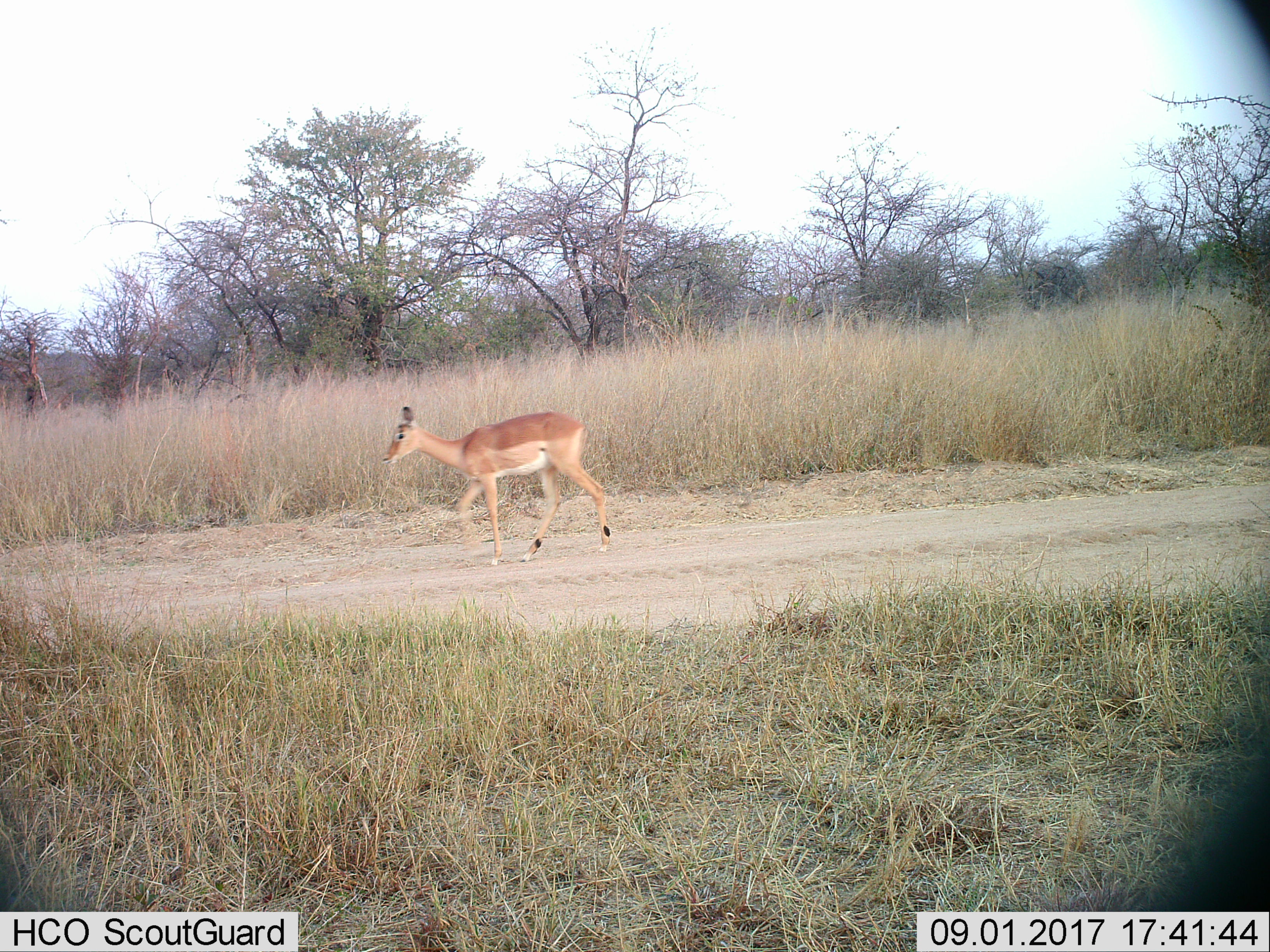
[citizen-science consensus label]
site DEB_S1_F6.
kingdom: Animalia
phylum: Chordata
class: Mammalia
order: Artiodactyla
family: Bovidae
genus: Aepyceros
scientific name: Aepyceros melampus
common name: impala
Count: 1.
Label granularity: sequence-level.